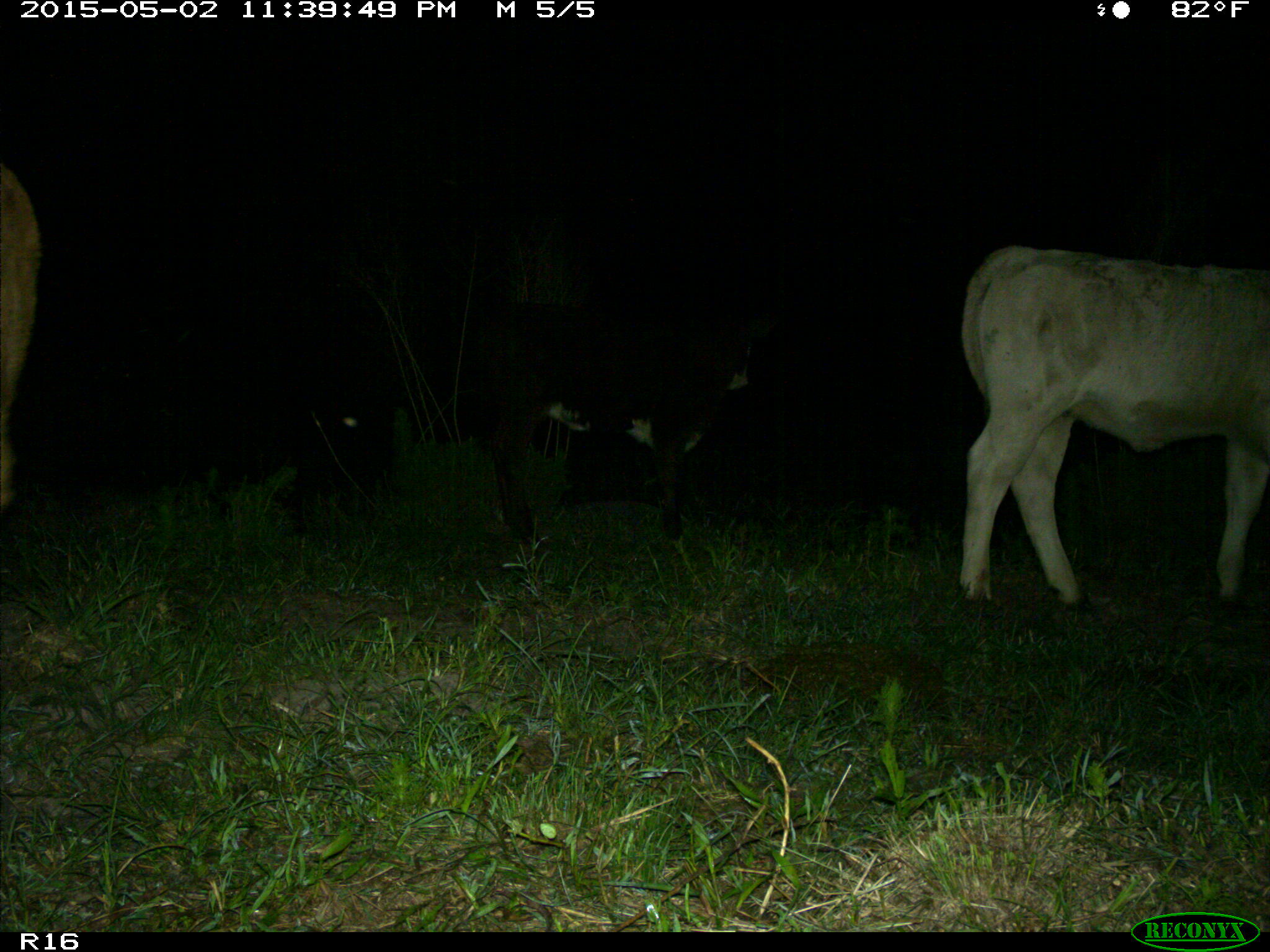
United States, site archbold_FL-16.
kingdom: Animalia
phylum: Chordata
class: Mammalia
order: Artiodactyla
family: Bovidae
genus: Bos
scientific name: Bos taurus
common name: domestic cow